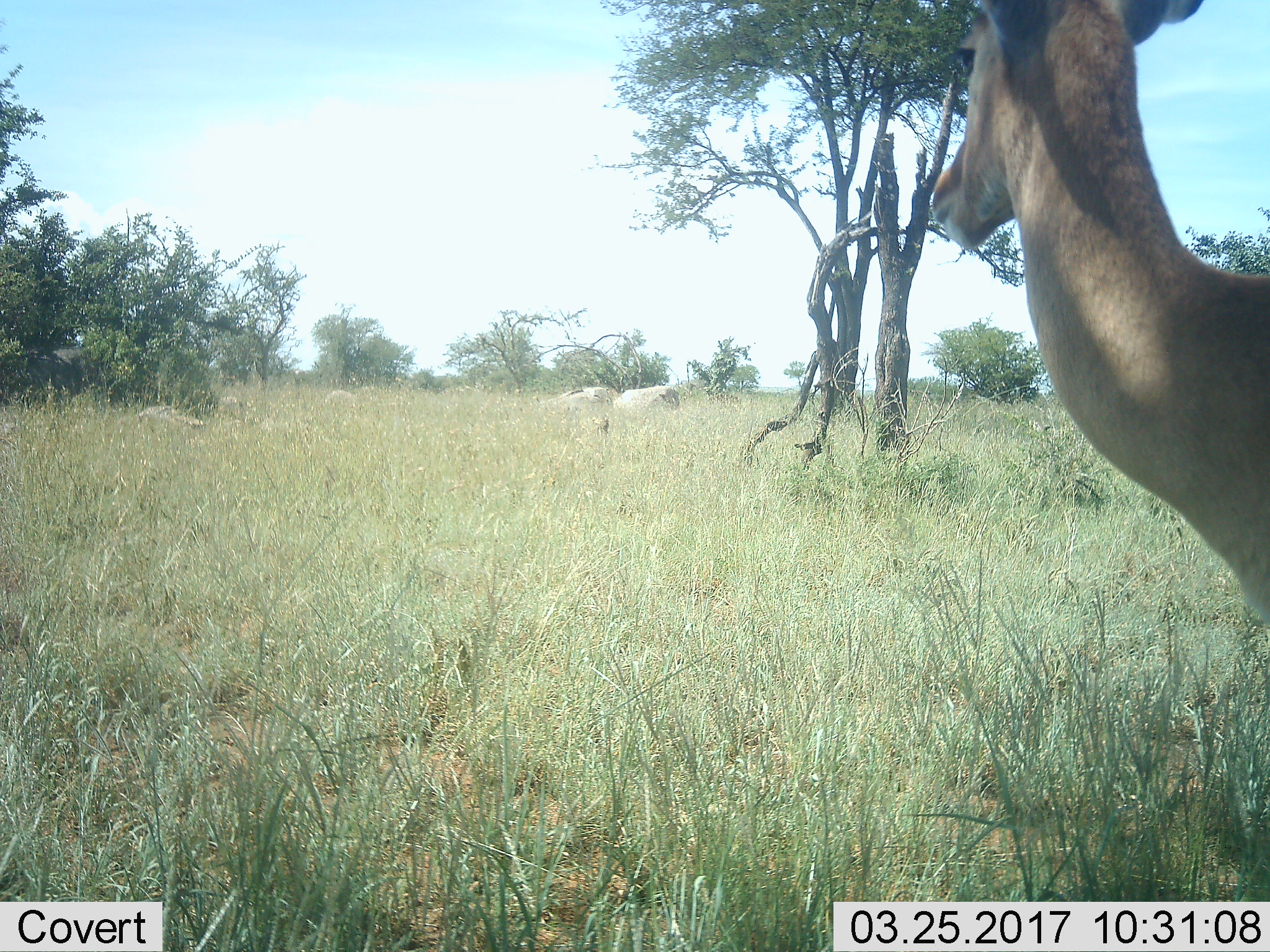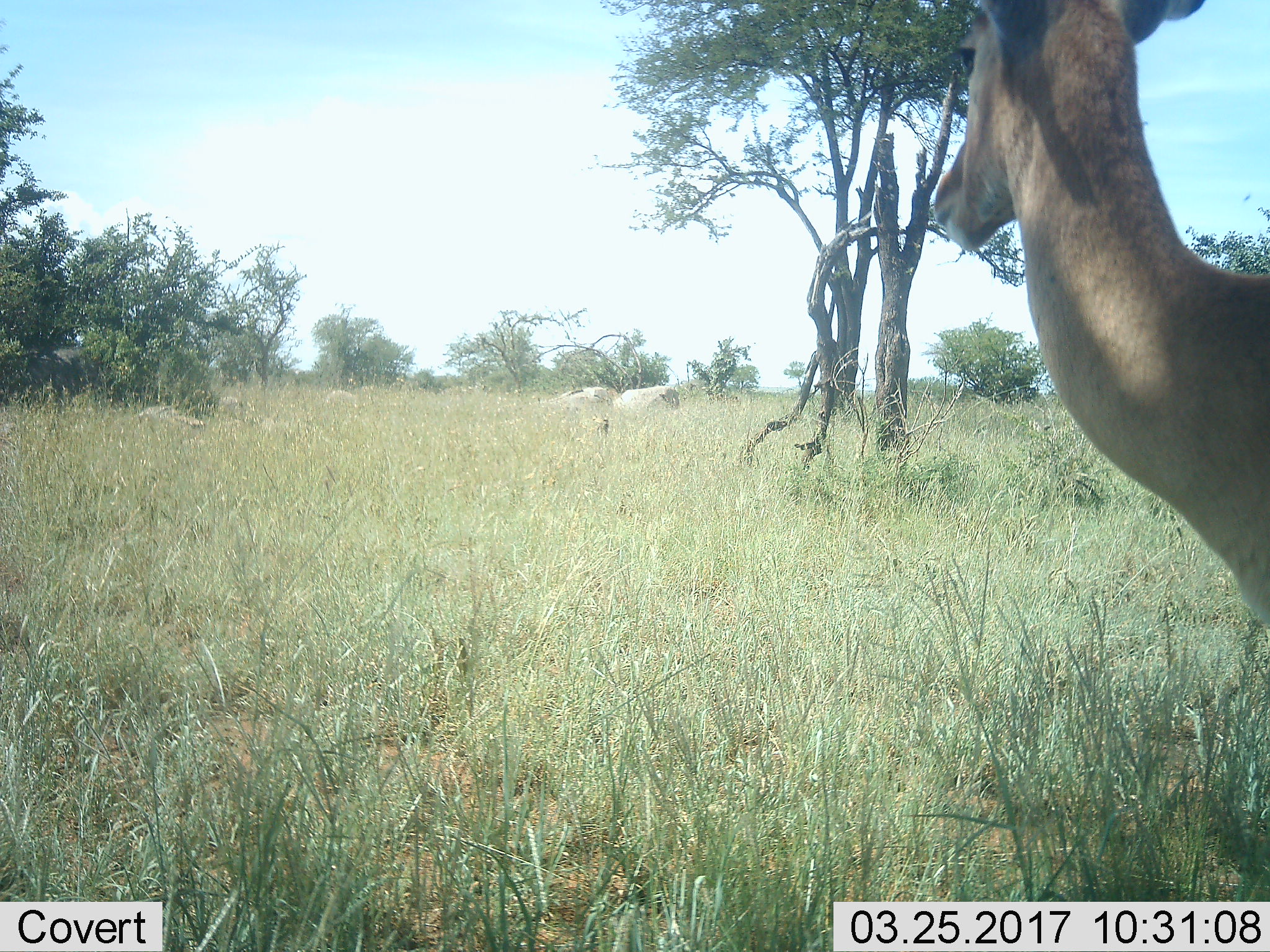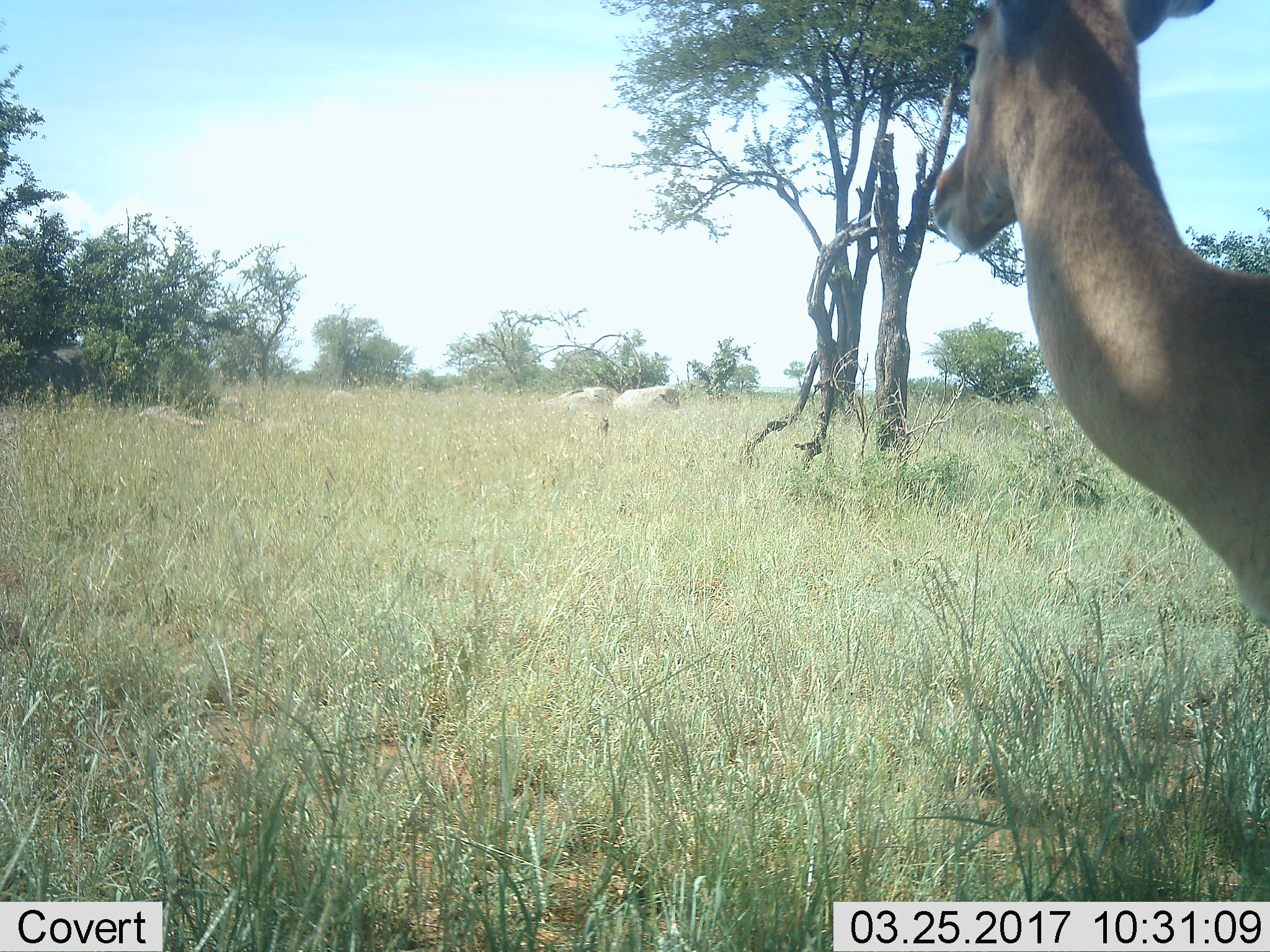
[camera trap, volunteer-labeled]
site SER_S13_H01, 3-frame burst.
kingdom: Animalia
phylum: Chordata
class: Mammalia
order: Artiodactyla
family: Bovidae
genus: Aepyceros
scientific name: Aepyceros melampus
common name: impala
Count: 1.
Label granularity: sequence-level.